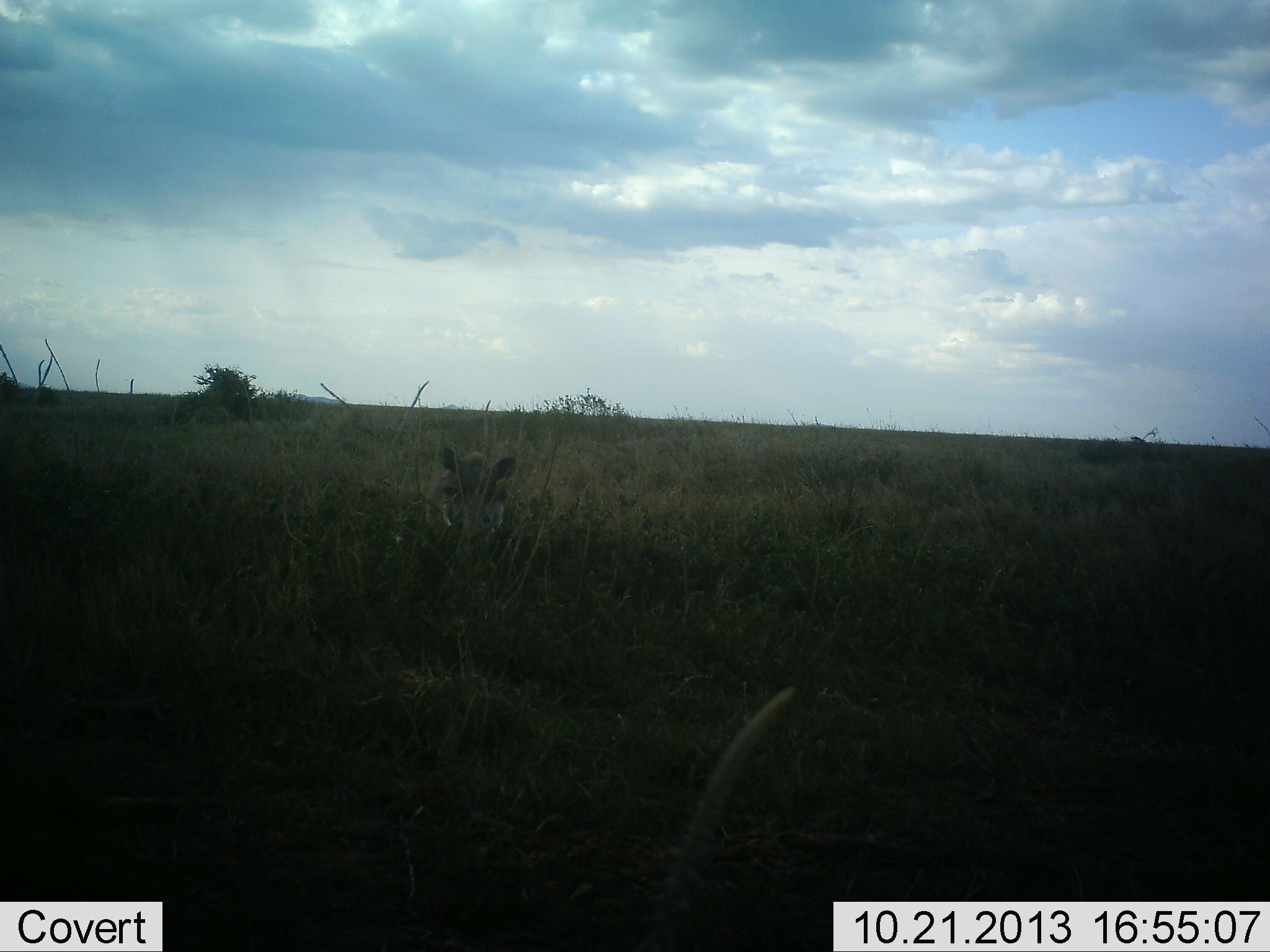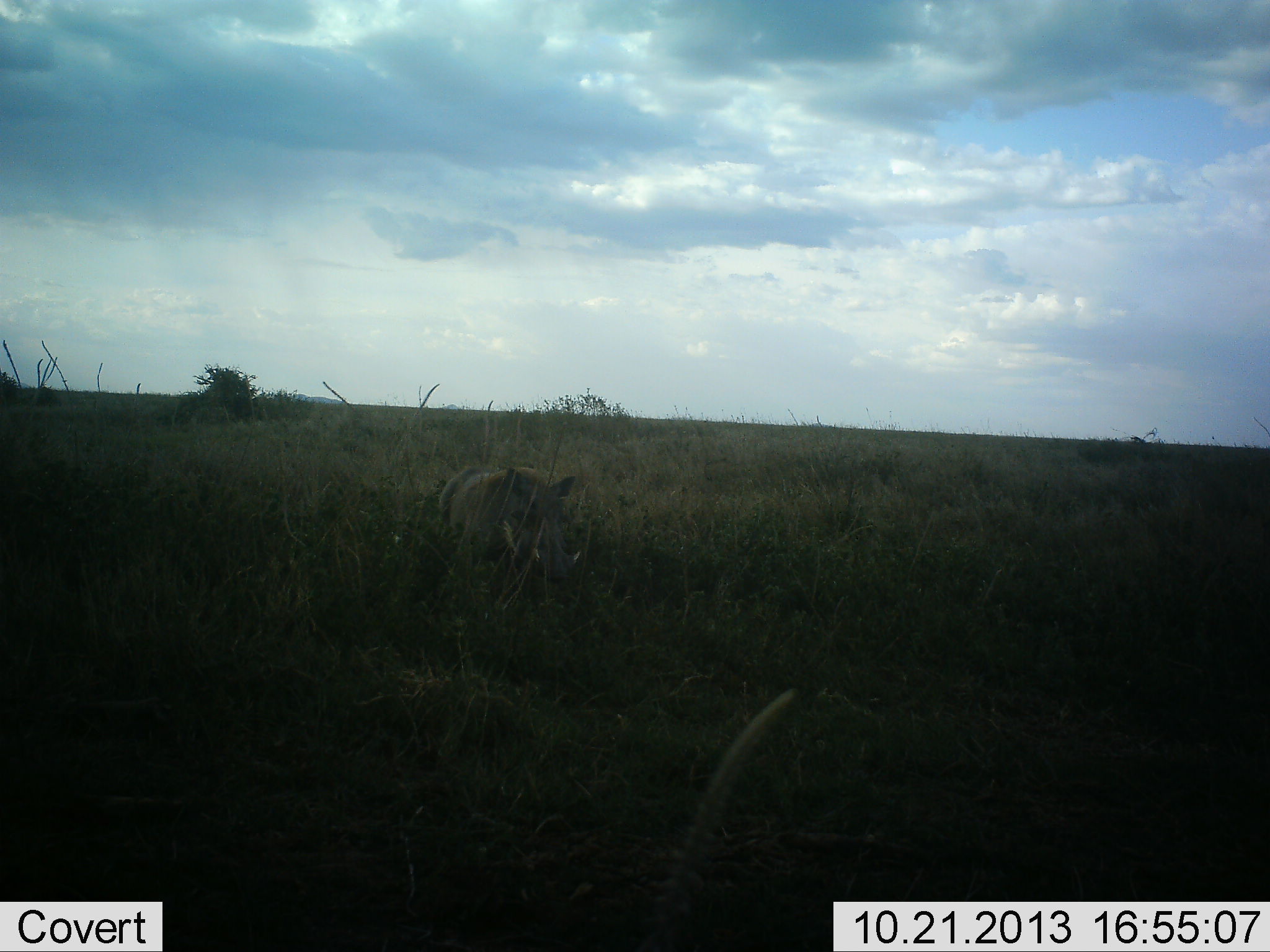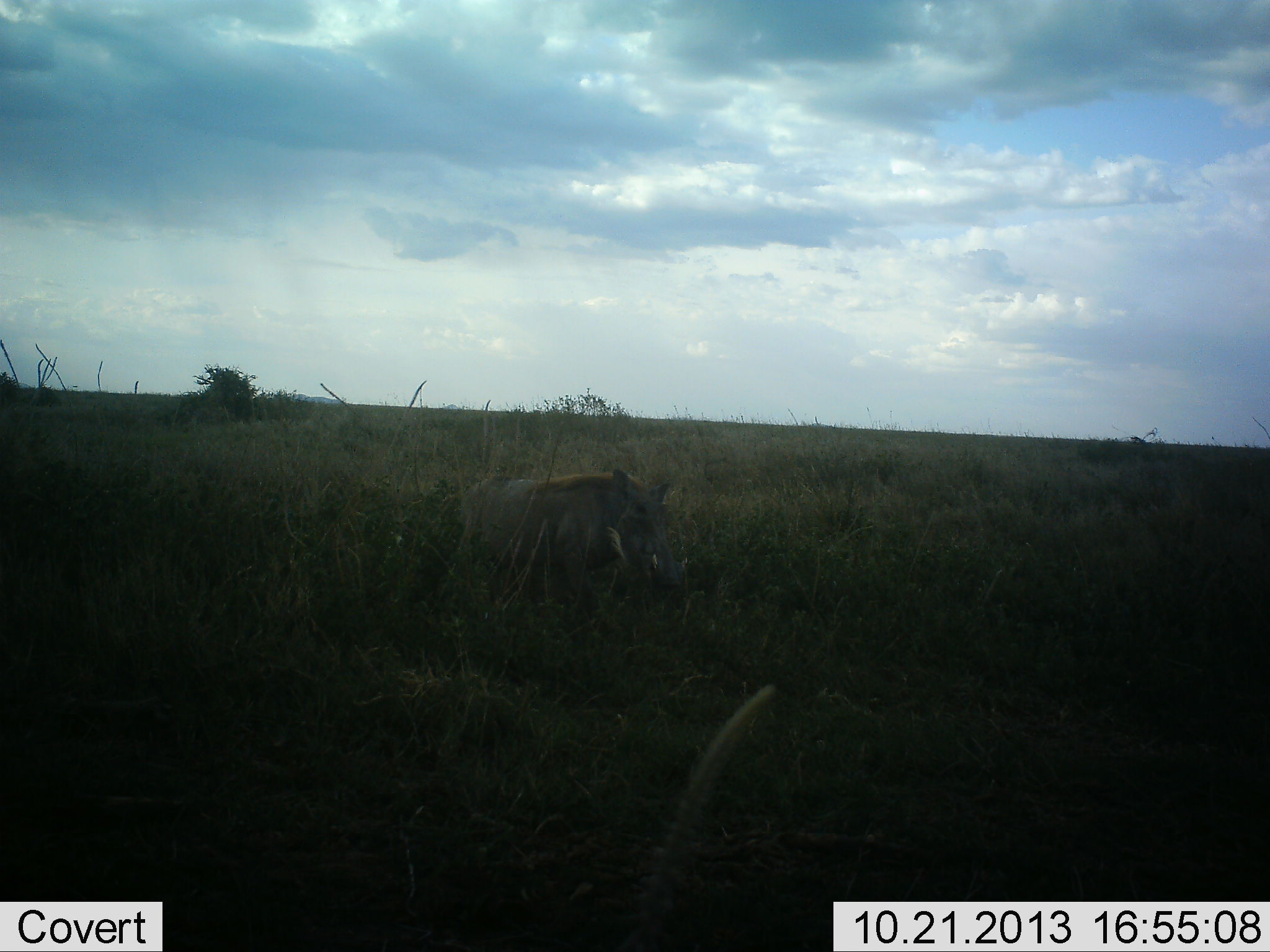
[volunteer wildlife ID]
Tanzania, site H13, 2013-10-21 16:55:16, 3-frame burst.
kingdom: Animalia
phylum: Chordata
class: Mammalia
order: Artiodactyla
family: Suidae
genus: Phacochoerus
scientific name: Phacochoerus africanus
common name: warthog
Warthog (Phacochoerus africanus), count 1. Behavior (volunteer vote fractions): standing 0%, resting 0%, moving 100%, interacting 0%. Young present (vote fraction): 0%. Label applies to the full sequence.